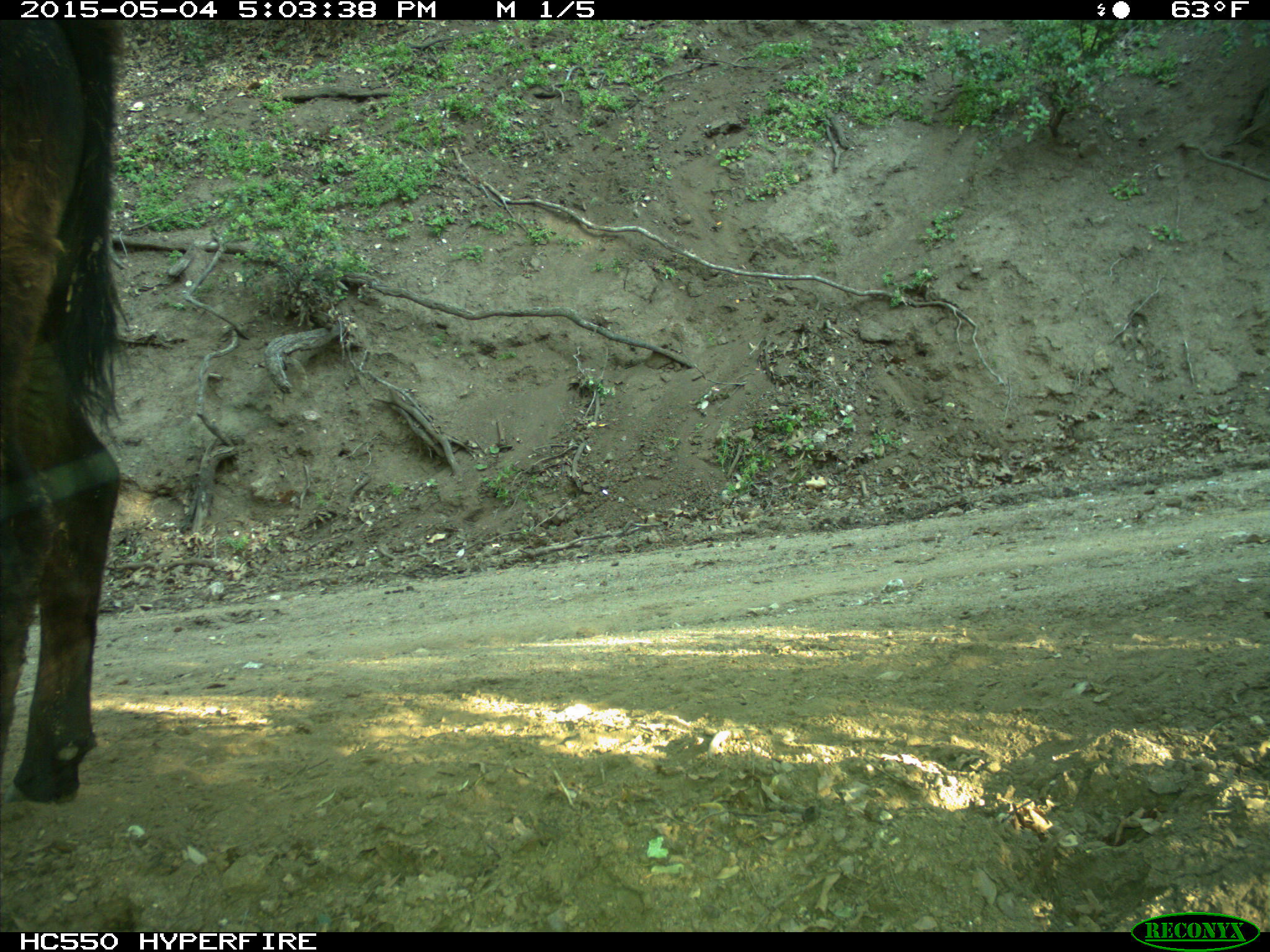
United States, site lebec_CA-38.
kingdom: Animalia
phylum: Chordata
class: Mammalia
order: Artiodactyla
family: Bovidae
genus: Bos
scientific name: Bos taurus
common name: domestic cow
Bos taurus (domestic cow).